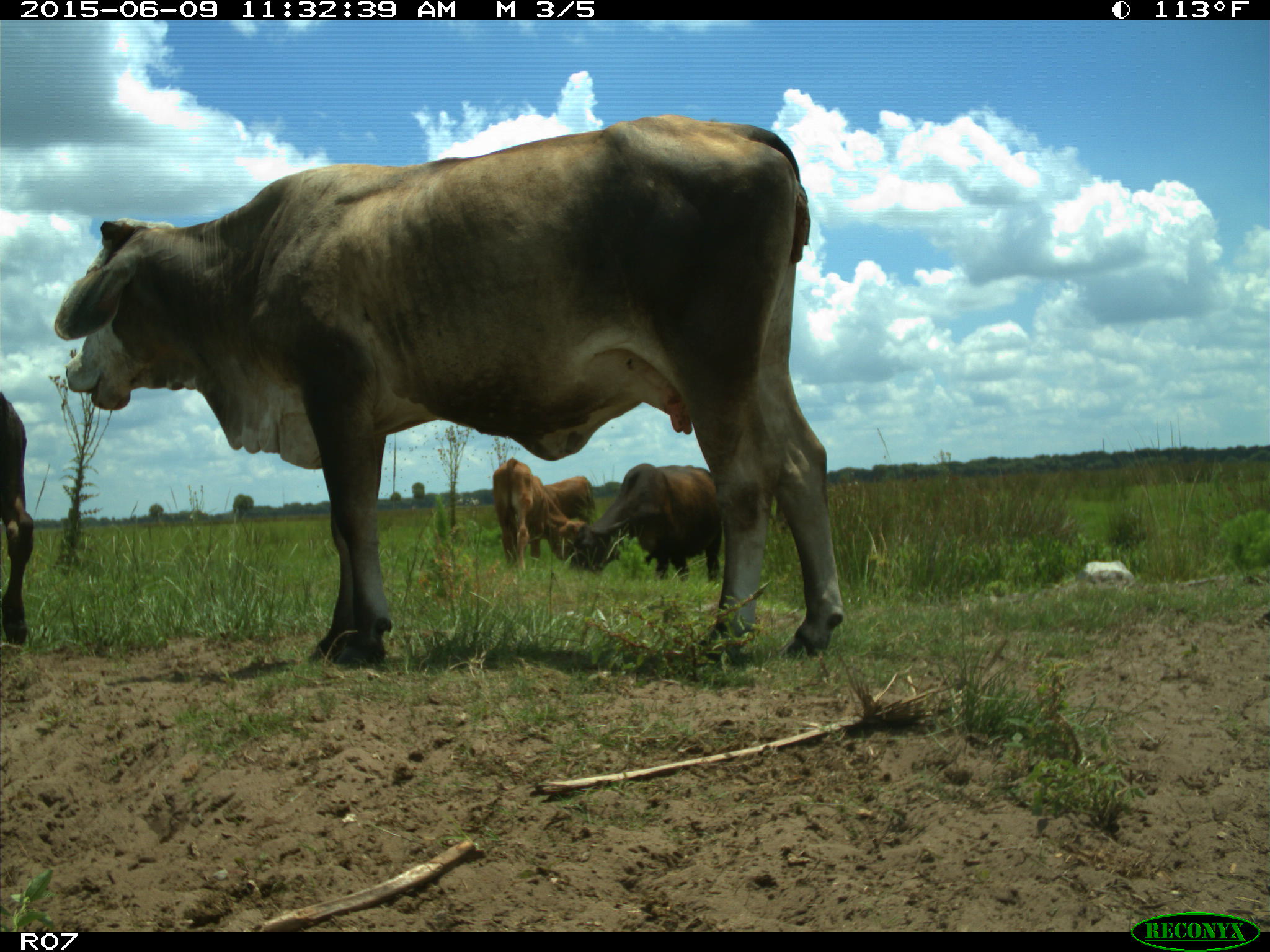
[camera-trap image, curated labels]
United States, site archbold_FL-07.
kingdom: Animalia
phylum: Chordata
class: Mammalia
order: Artiodactyla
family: Bovidae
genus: Bos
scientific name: Bos taurus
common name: domestic cow